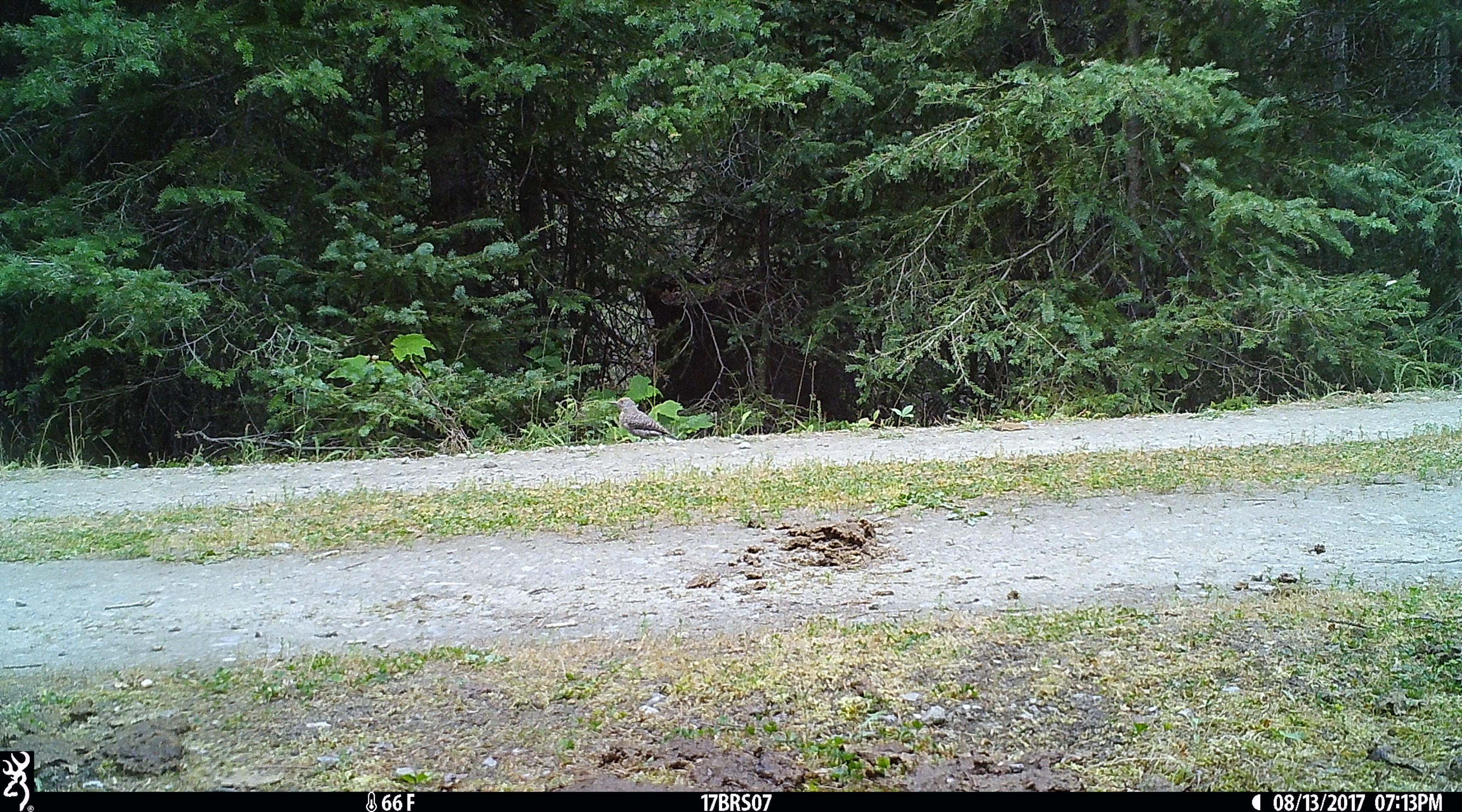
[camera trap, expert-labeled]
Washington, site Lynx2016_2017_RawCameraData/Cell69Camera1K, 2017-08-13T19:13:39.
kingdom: Animalia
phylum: Chordata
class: Aves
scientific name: Aves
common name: birds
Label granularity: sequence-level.